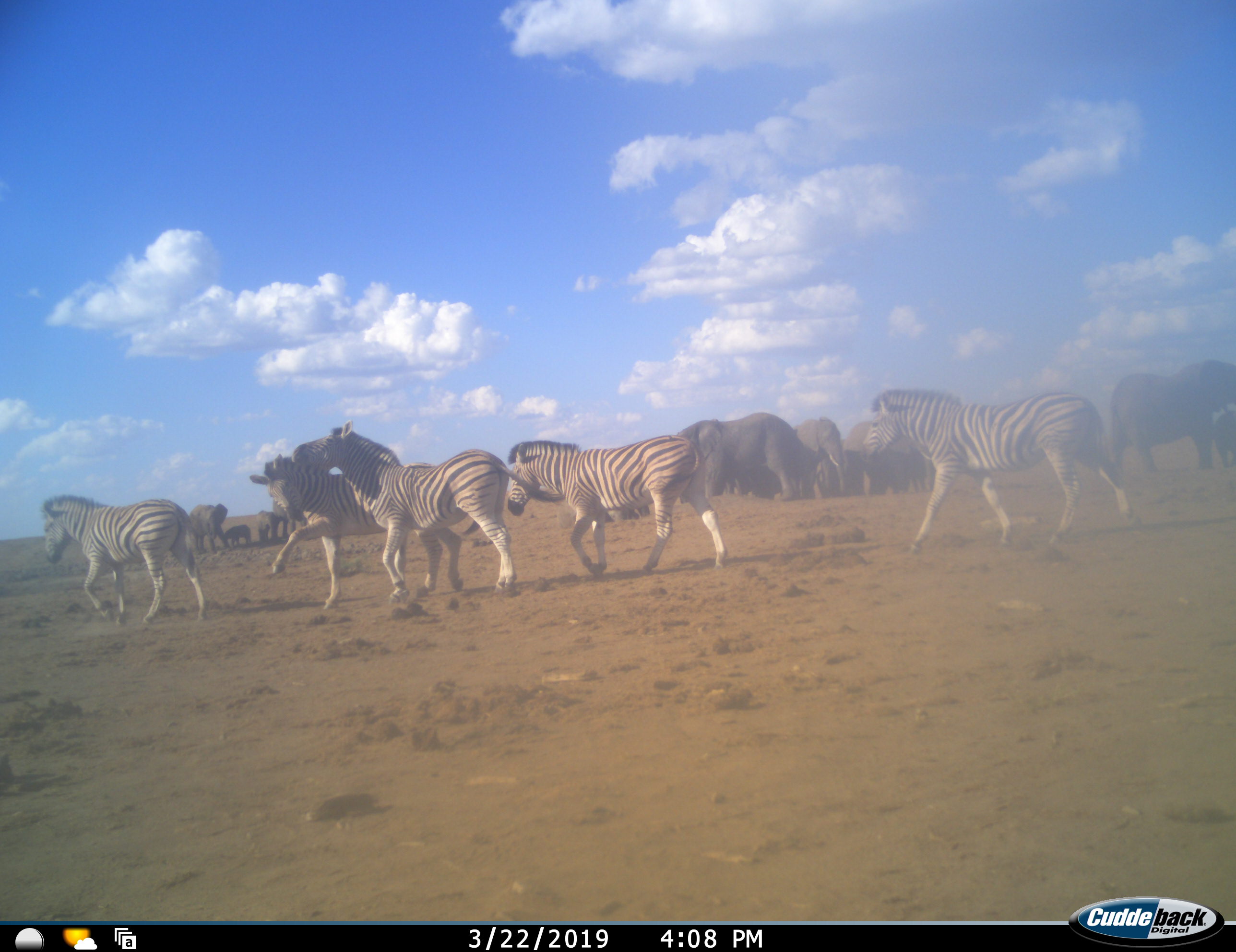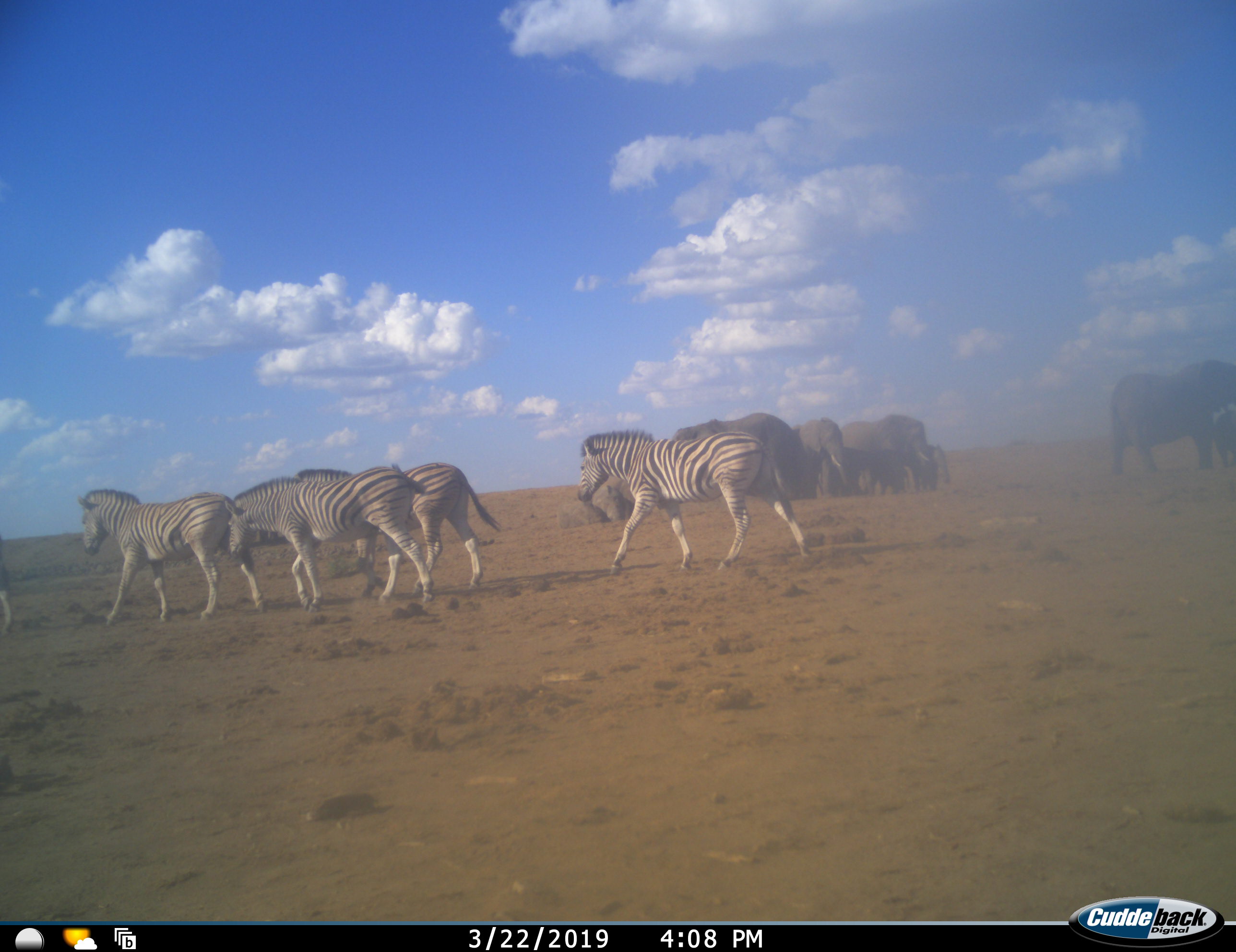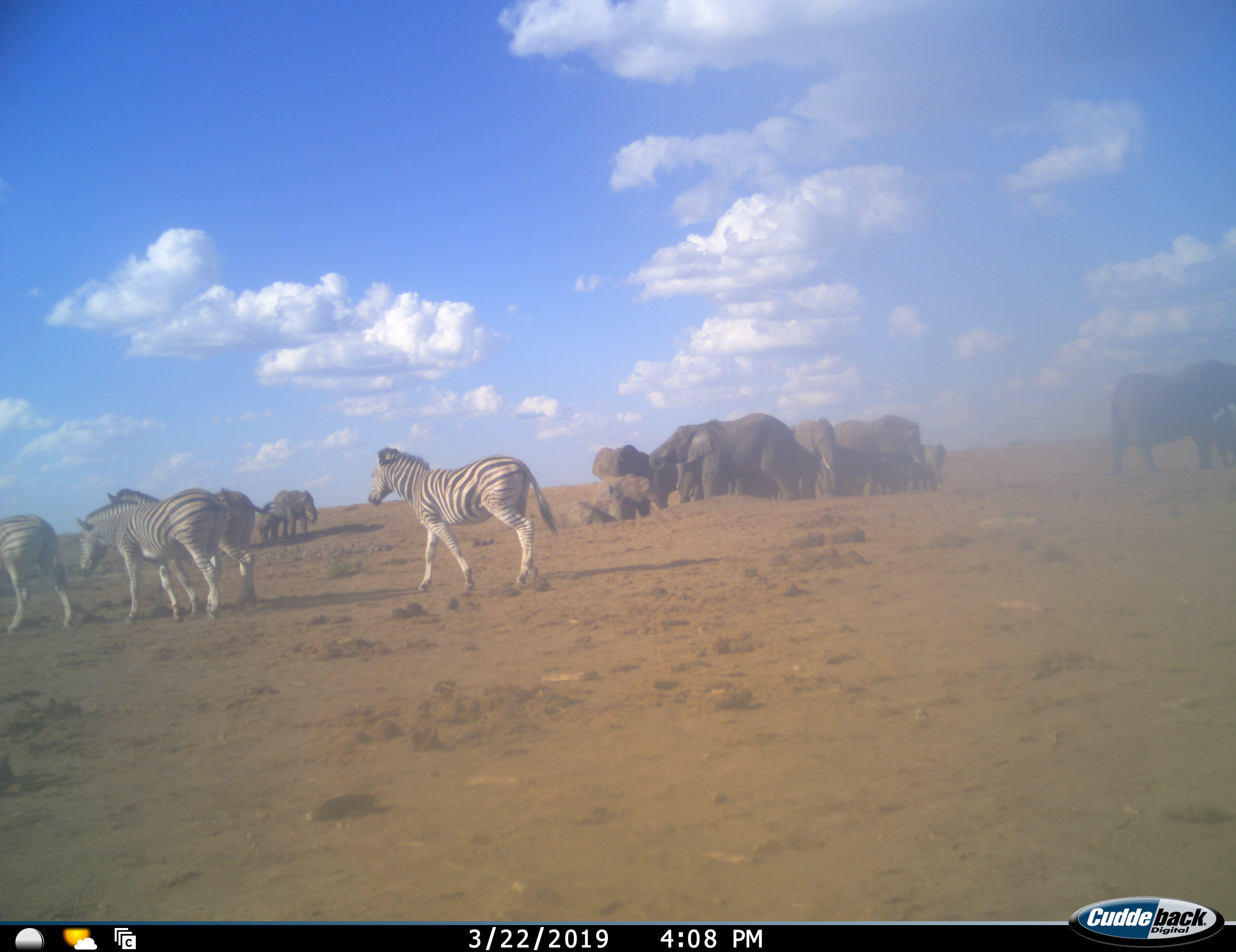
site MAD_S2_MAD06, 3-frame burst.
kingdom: Animalia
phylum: Chordata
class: Mammalia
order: Proboscidea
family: Elephantidae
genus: Loxodonta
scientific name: Loxodonta africana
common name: african bush elephant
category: elephant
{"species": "elephant (african bush elephant) (Loxodonta africana)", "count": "11-50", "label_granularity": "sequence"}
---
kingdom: Animalia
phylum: Chordata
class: Mammalia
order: Perissodactyla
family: Equidae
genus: Equus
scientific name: Equus quagga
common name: plains zebra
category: zebraplains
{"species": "zebraplains (plains zebra) (Equus quagga)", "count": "5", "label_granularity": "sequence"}